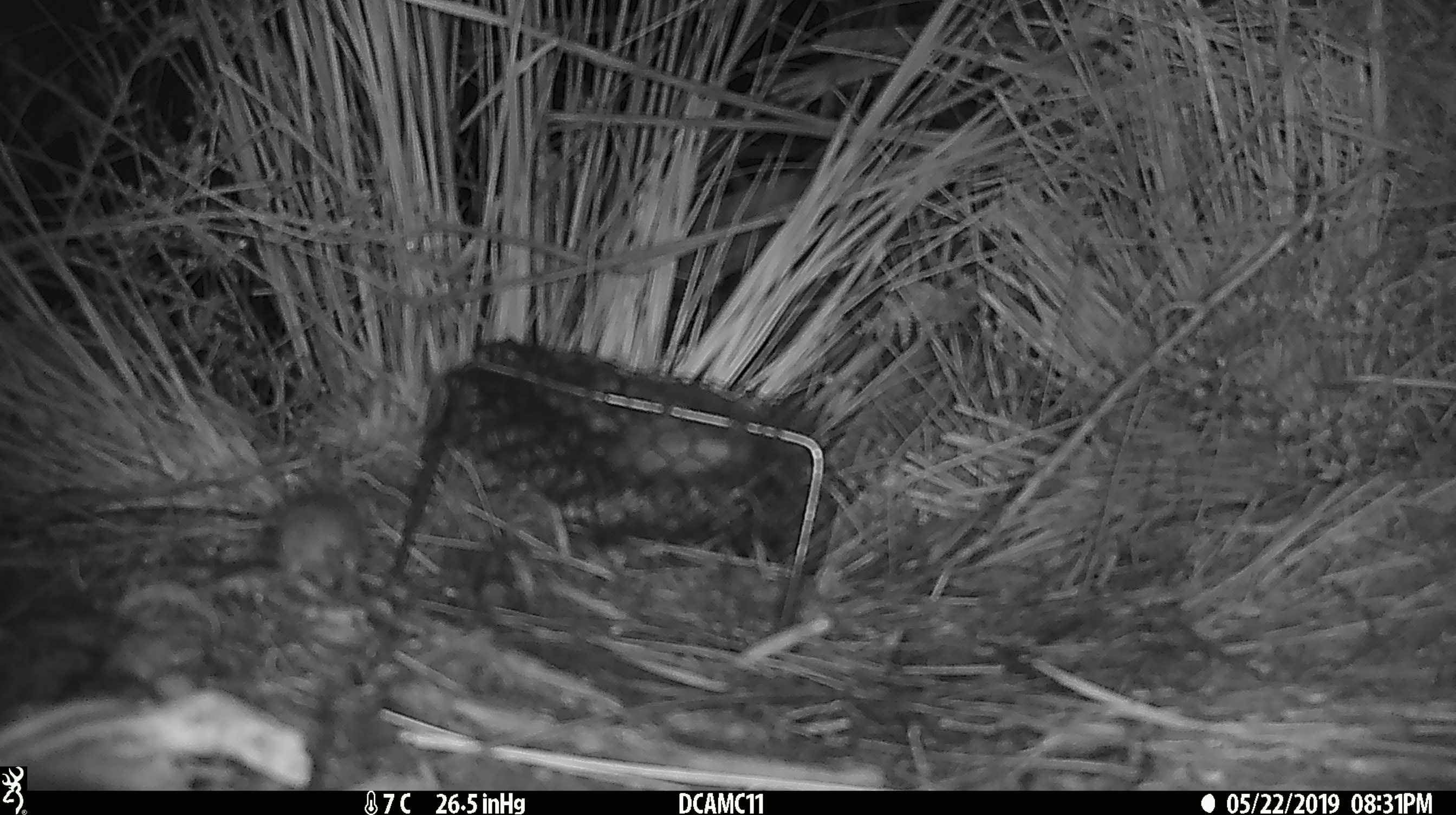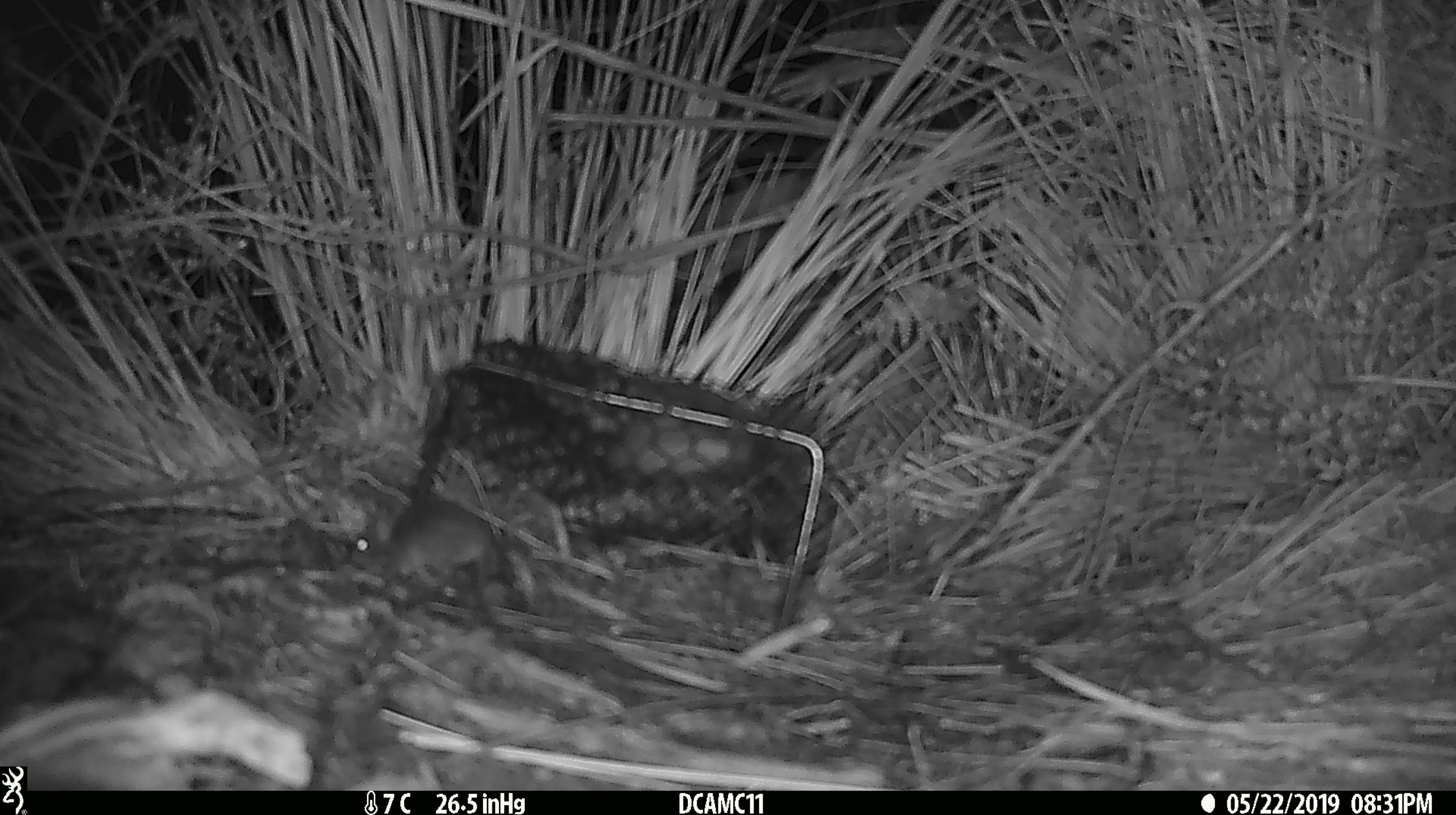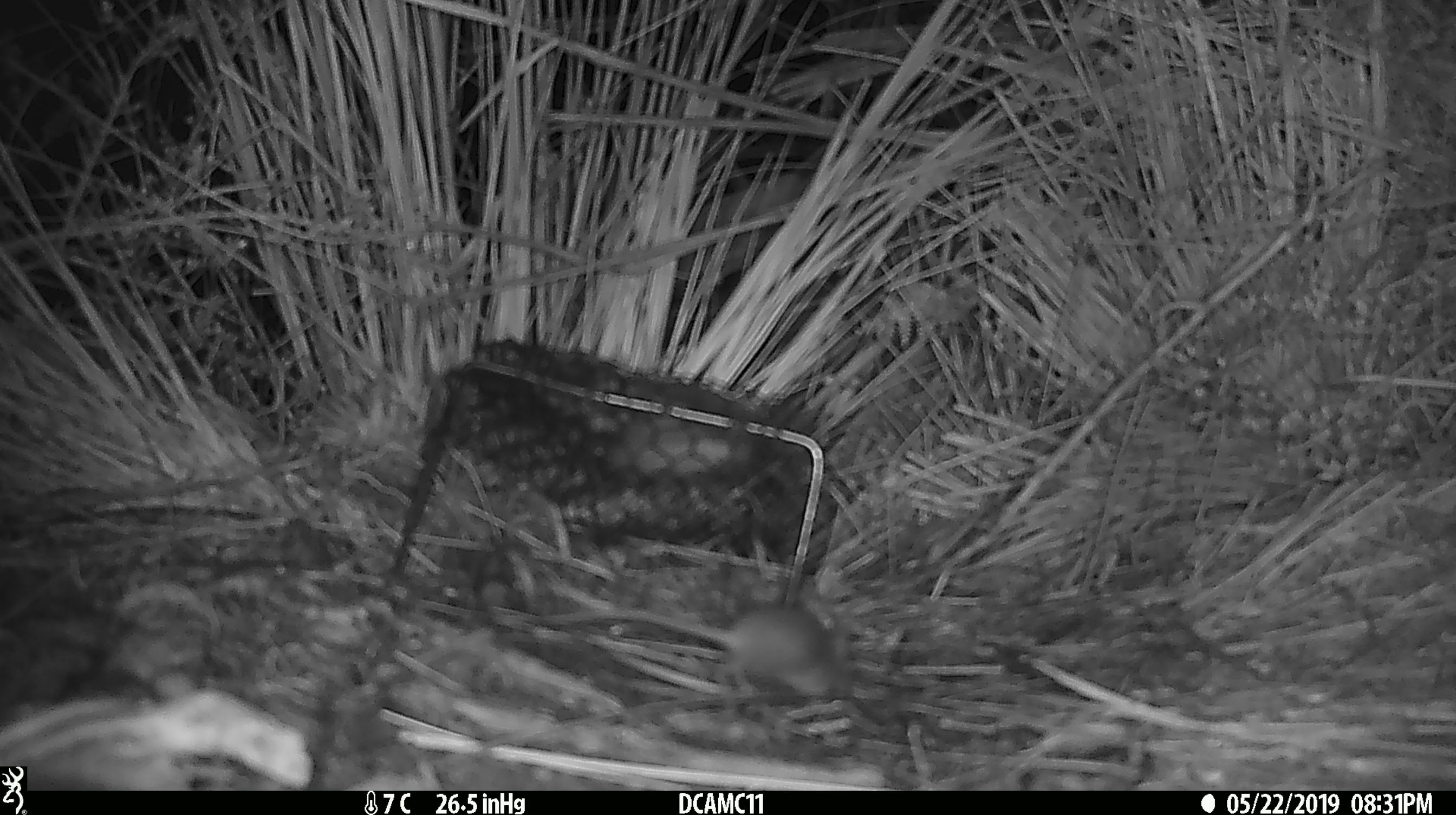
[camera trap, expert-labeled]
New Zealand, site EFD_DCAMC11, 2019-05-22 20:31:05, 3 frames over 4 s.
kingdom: Animalia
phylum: Chordata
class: Mammalia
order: Rodentia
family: Muridae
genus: Mus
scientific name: Mus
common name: mouse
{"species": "mouse (Mus)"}